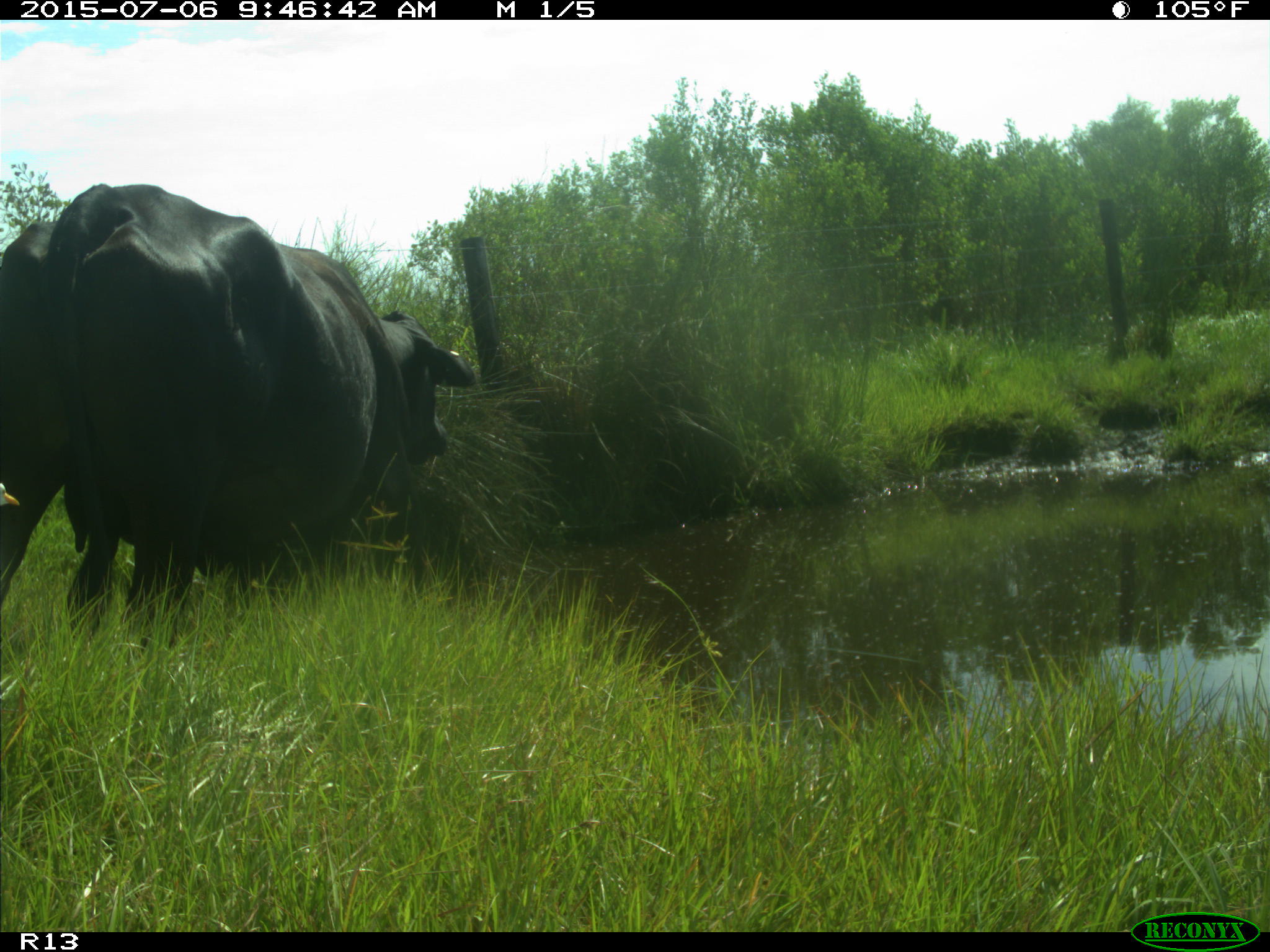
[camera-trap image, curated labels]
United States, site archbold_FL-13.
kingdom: Animalia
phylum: Chordata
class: Mammalia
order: Artiodactyla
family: Bovidae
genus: Bos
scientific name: Bos taurus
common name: domestic cow